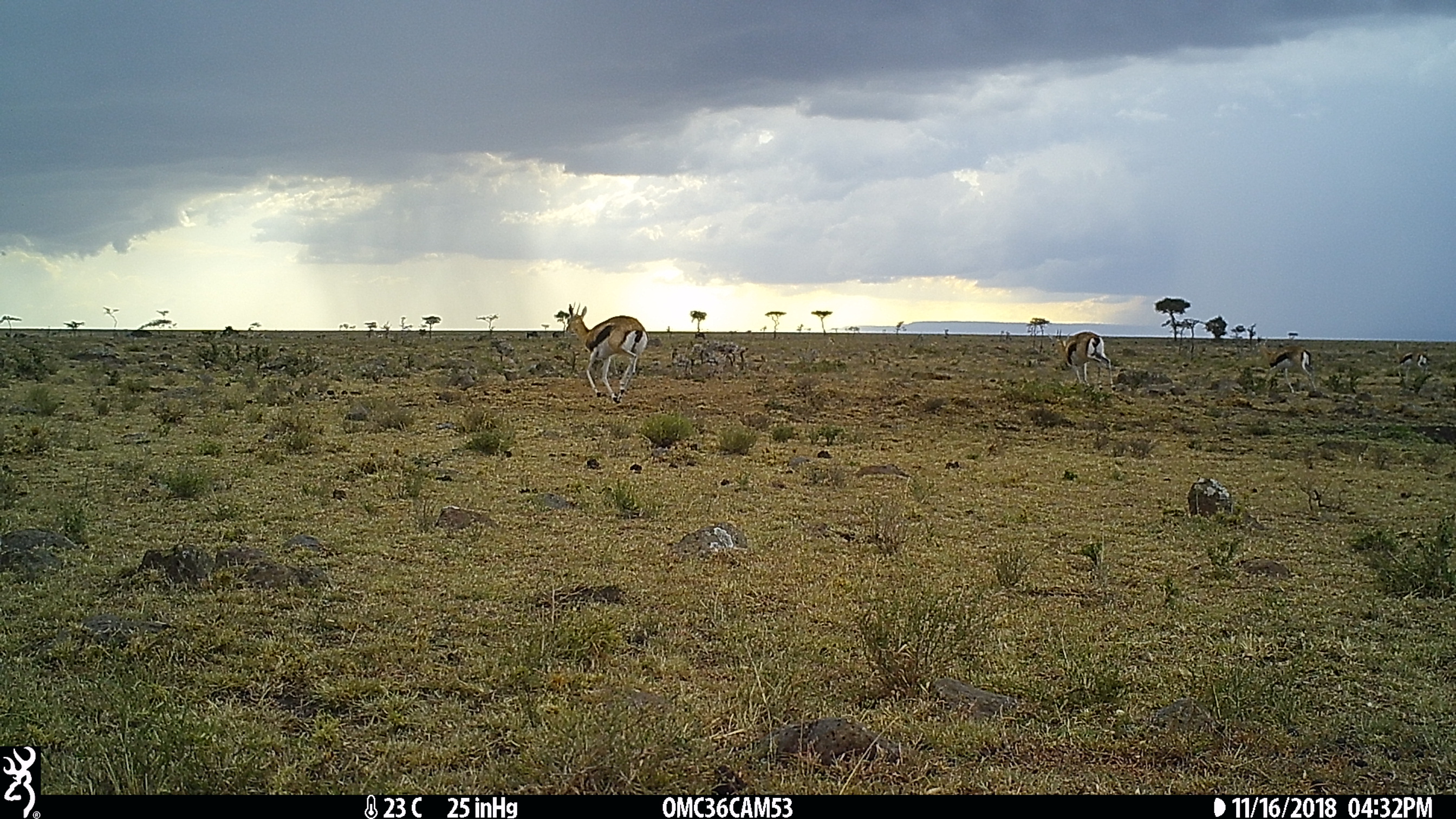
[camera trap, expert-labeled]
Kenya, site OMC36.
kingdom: Animalia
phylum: Chordata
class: Mammalia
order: Artiodactyla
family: Bovidae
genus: Eudorcas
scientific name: Eudorcas thomsonii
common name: thomon's gazelle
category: gazelle thomsons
Gazelle thomsons (thomon's gazelle) (Eudorcas thomsonii).